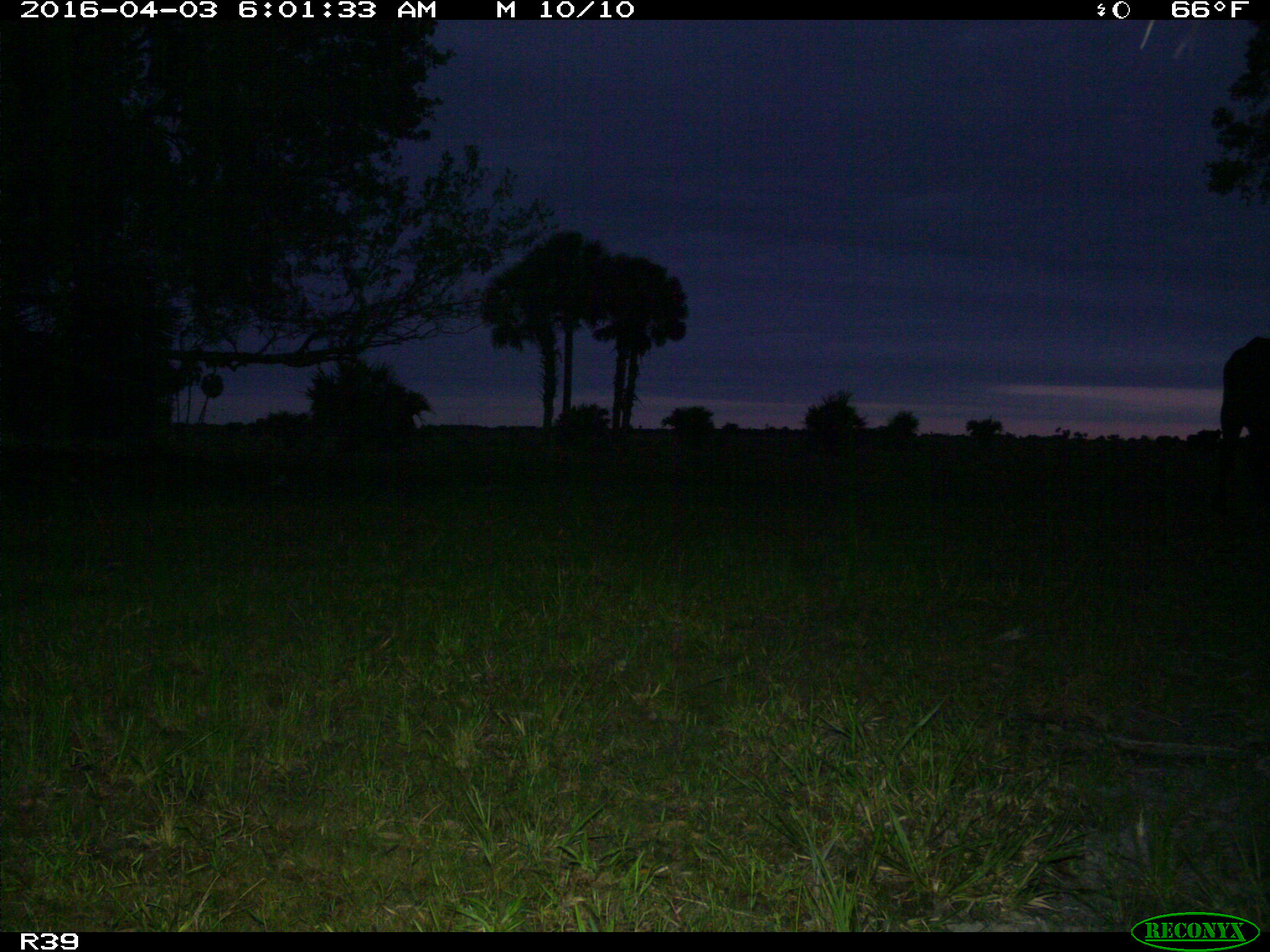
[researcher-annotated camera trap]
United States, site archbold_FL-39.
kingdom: Animalia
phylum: Chordata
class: Mammalia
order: Artiodactyla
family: Bovidae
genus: Bos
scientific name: Bos taurus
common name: domestic cow